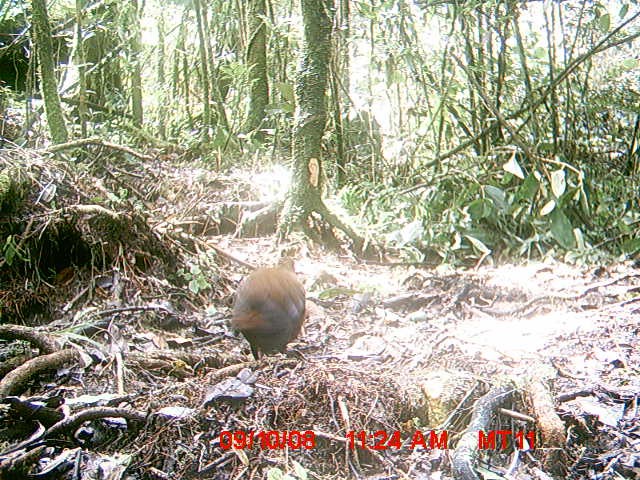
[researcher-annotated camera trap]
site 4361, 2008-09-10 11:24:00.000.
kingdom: Animalia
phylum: Chordata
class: Aves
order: Gruiformes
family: Sarothruridae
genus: Mentocrex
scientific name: Mentocrex kioloides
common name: madagascar wood rail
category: canirallus kioloides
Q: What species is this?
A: Canirallus kioloides (madagascar wood rail) (Mentocrex kioloides).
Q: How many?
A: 1.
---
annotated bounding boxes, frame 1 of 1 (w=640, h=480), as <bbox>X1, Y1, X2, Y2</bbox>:
canirallus kioloides: <bbox>225, 253, 307, 377</bbox>